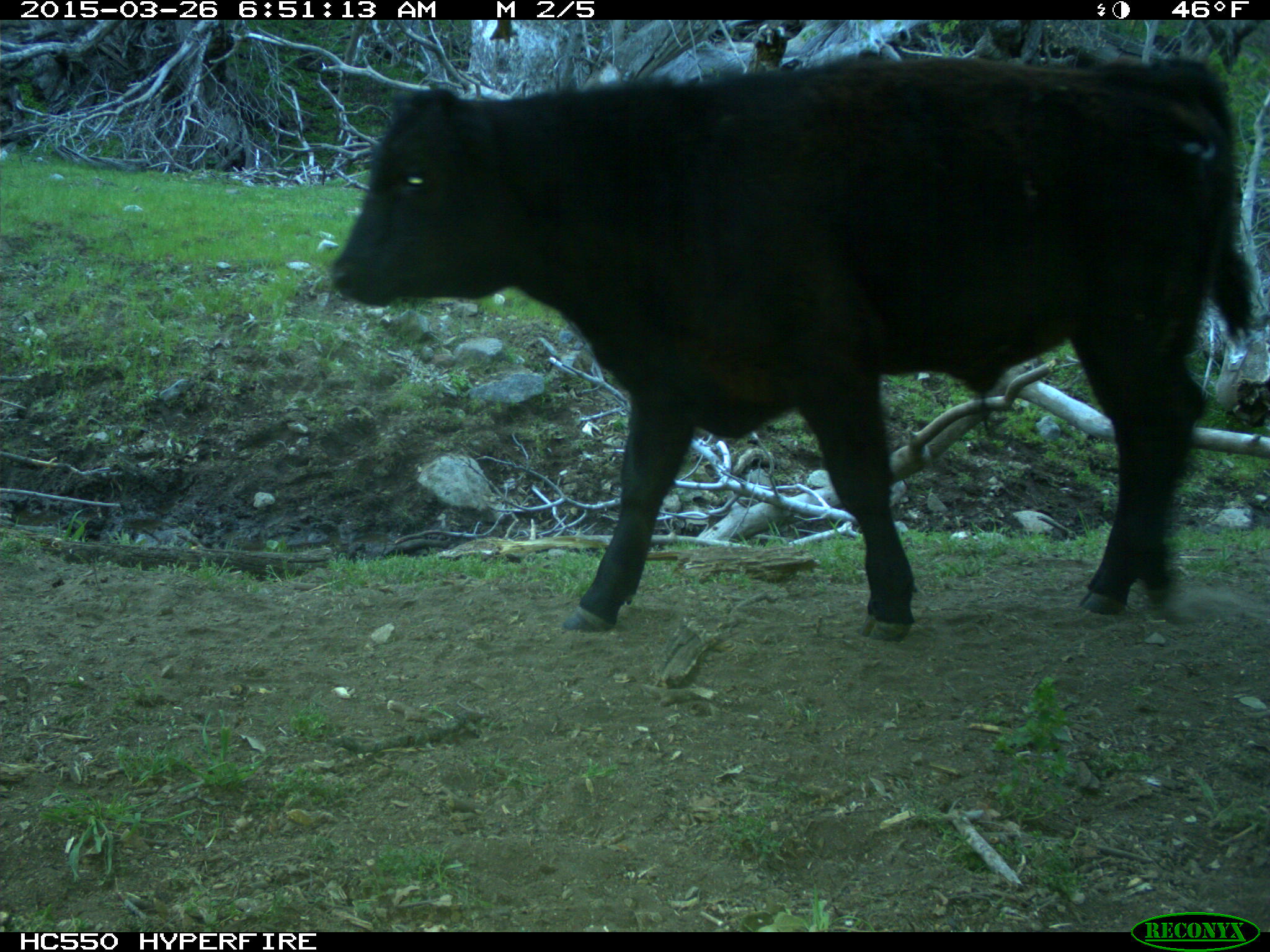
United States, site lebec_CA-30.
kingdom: Animalia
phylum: Chordata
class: Mammalia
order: Artiodactyla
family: Bovidae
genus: Bos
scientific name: Bos taurus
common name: domestic cow